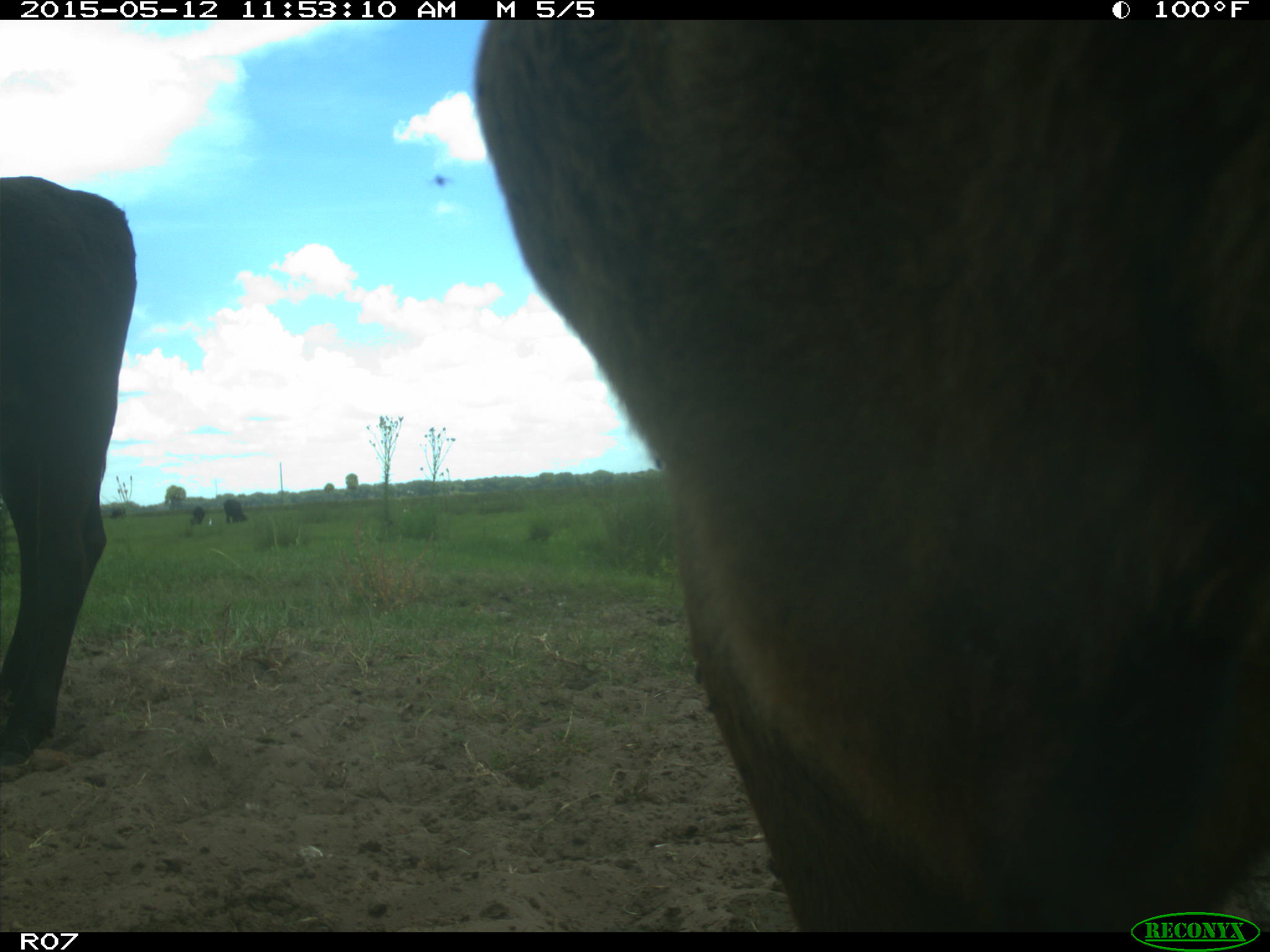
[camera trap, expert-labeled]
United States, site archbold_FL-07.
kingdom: Animalia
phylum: Chordata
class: Mammalia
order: Artiodactyla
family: Bovidae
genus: Bos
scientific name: Bos taurus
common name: domestic cow